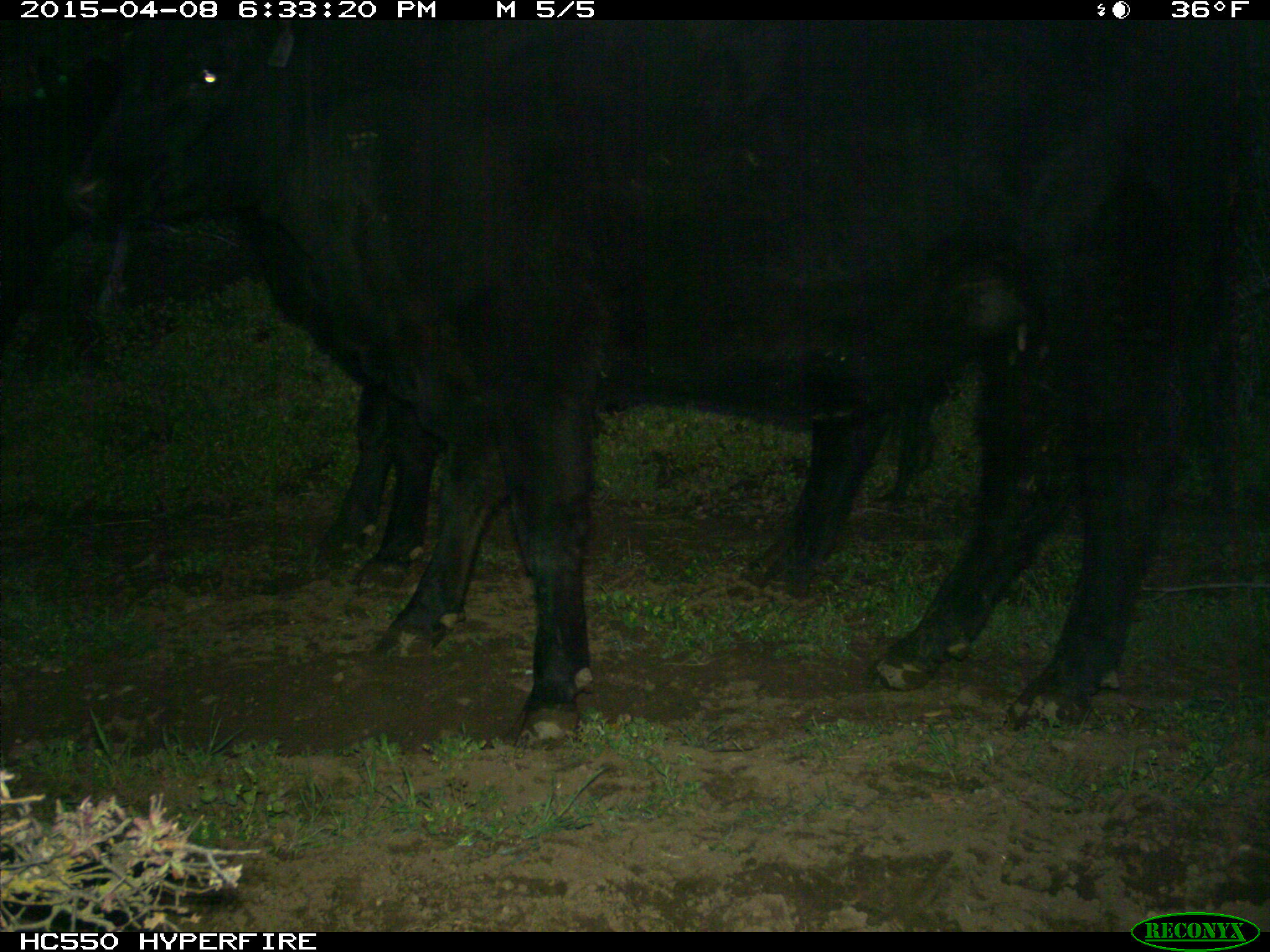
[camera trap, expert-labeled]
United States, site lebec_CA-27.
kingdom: Animalia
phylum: Chordata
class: Mammalia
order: Artiodactyla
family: Bovidae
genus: Bos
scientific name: Bos taurus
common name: domestic cow